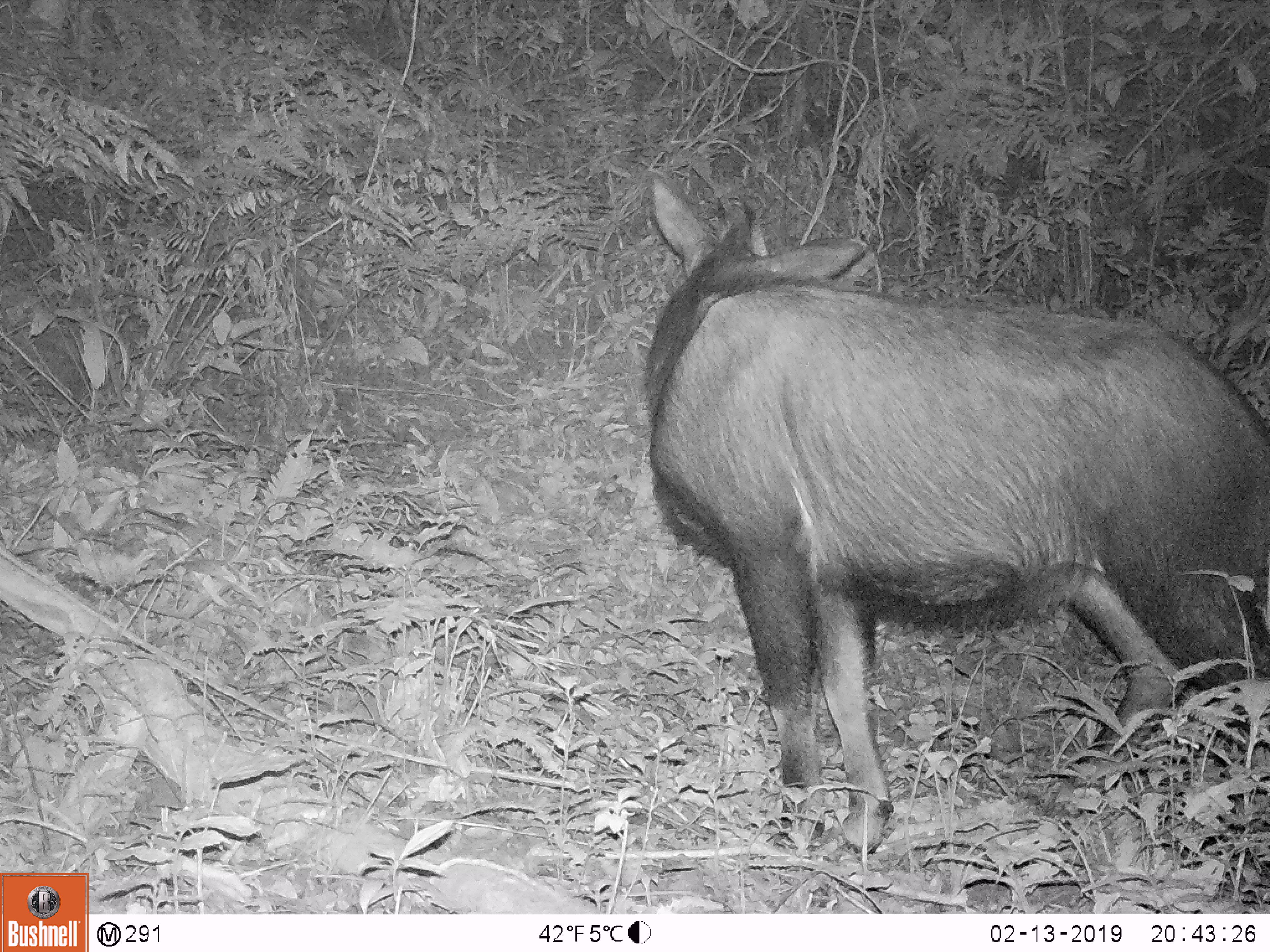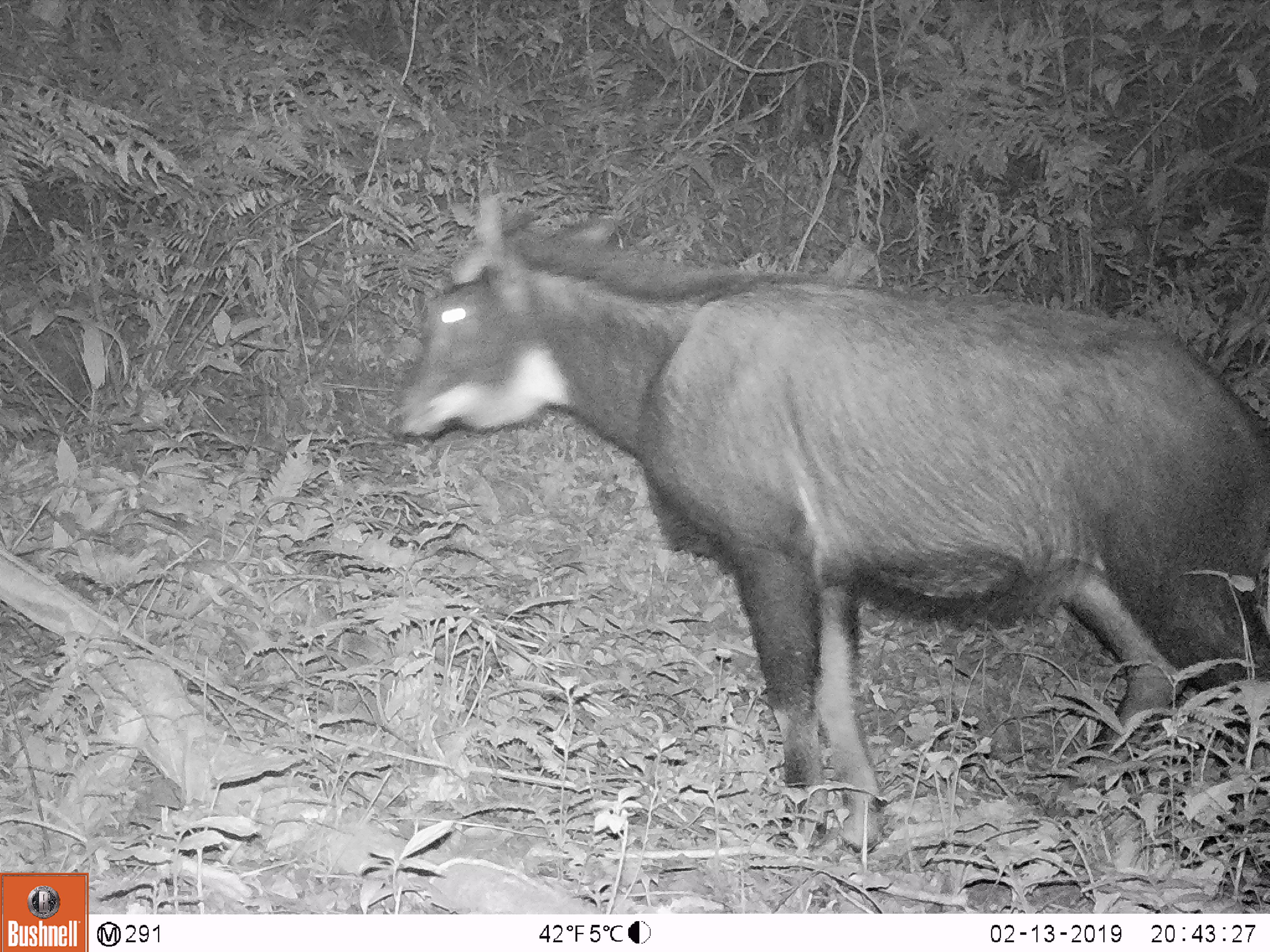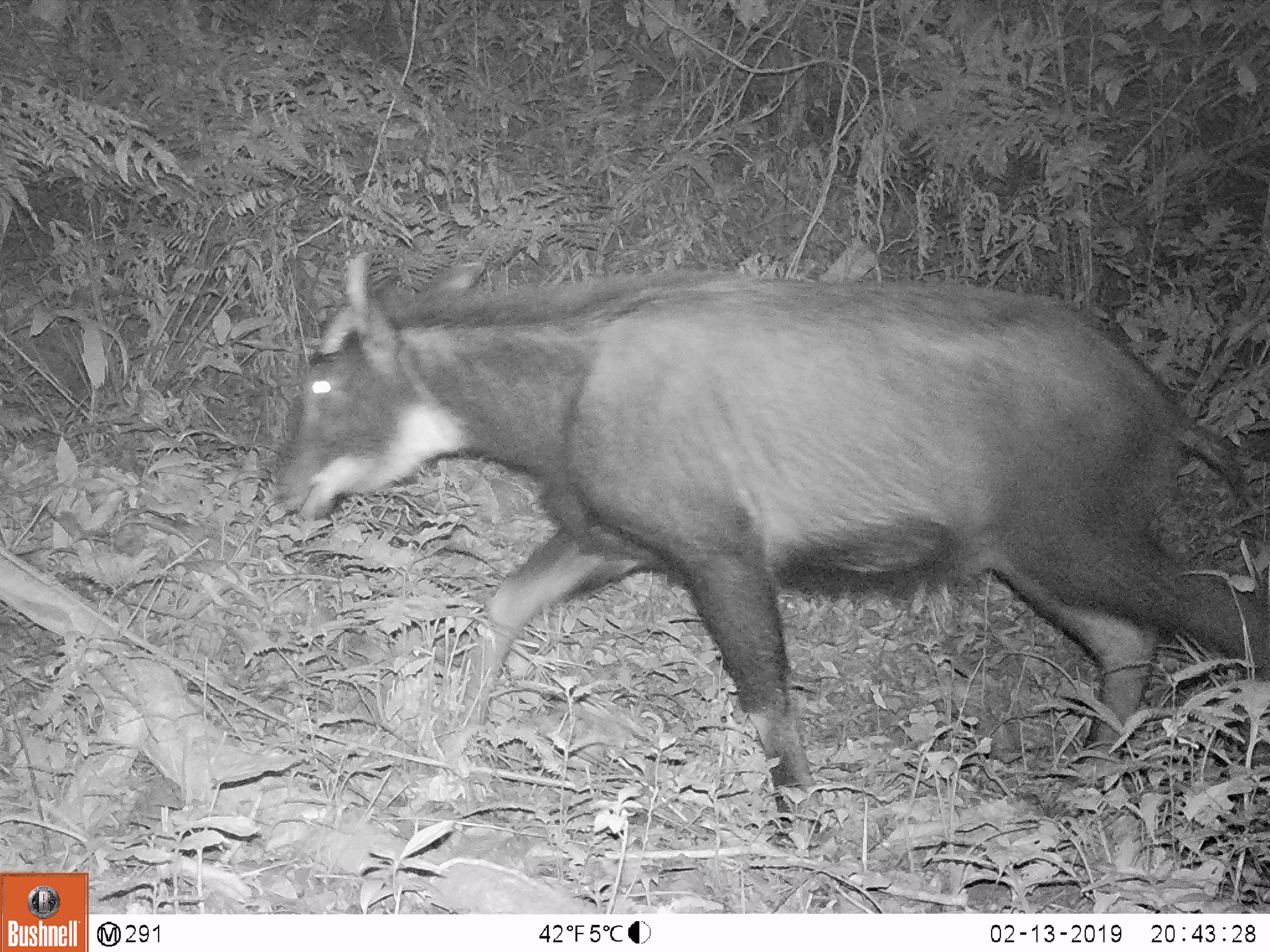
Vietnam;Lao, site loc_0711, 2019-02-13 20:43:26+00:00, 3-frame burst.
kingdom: Animalia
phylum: Chordata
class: Mammalia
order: Artiodactyla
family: Bovidae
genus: Capricornis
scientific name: Capricornis sumatraensis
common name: chinese serow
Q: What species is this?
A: Chinese serow (Capricornis sumatraensis).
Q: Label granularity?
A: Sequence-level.